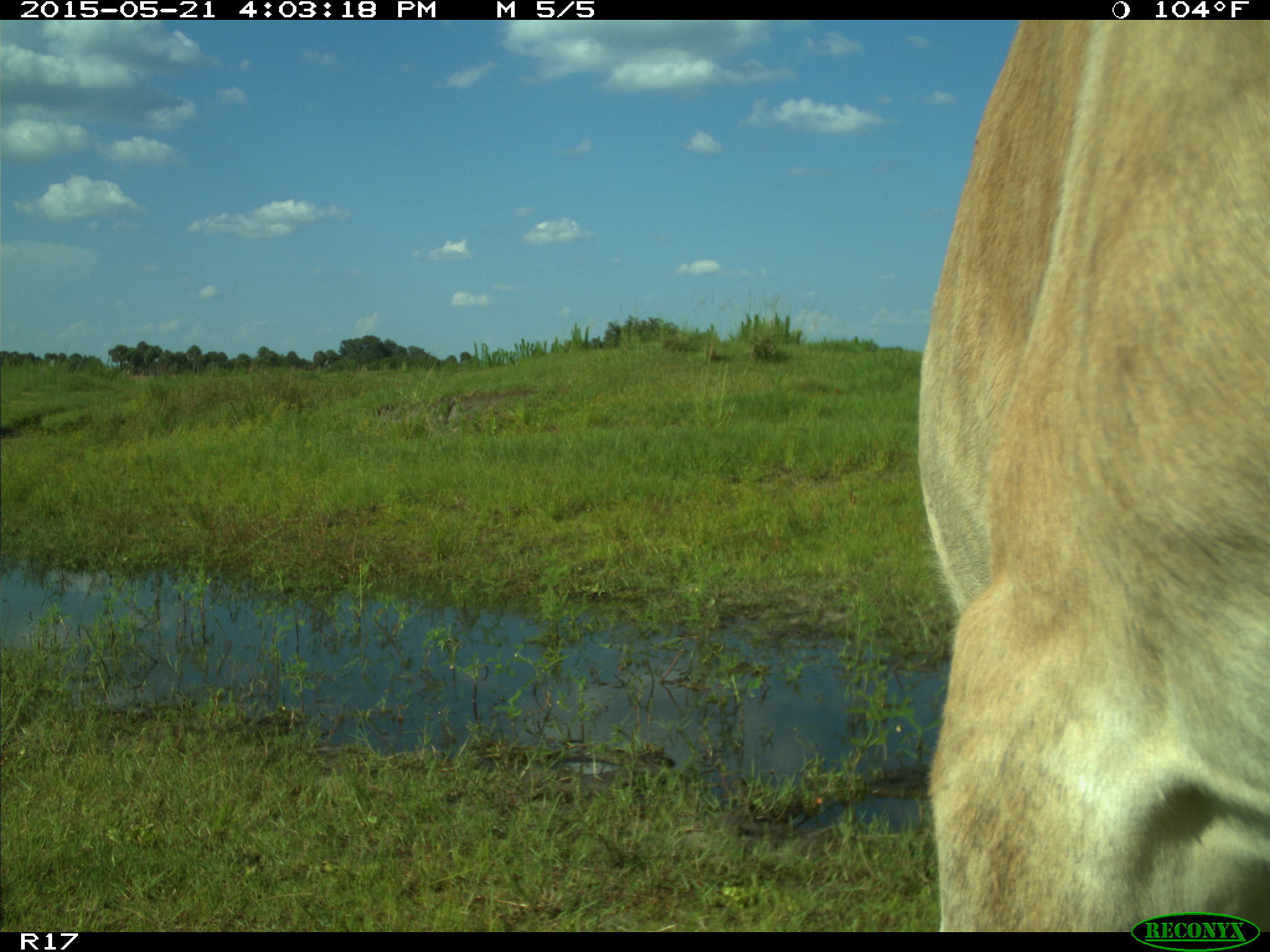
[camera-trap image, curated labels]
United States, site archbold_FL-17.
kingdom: Animalia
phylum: Chordata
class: Mammalia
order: Artiodactyla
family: Bovidae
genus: Bos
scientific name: Bos taurus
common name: domestic cow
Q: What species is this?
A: Bos taurus (domestic cow).